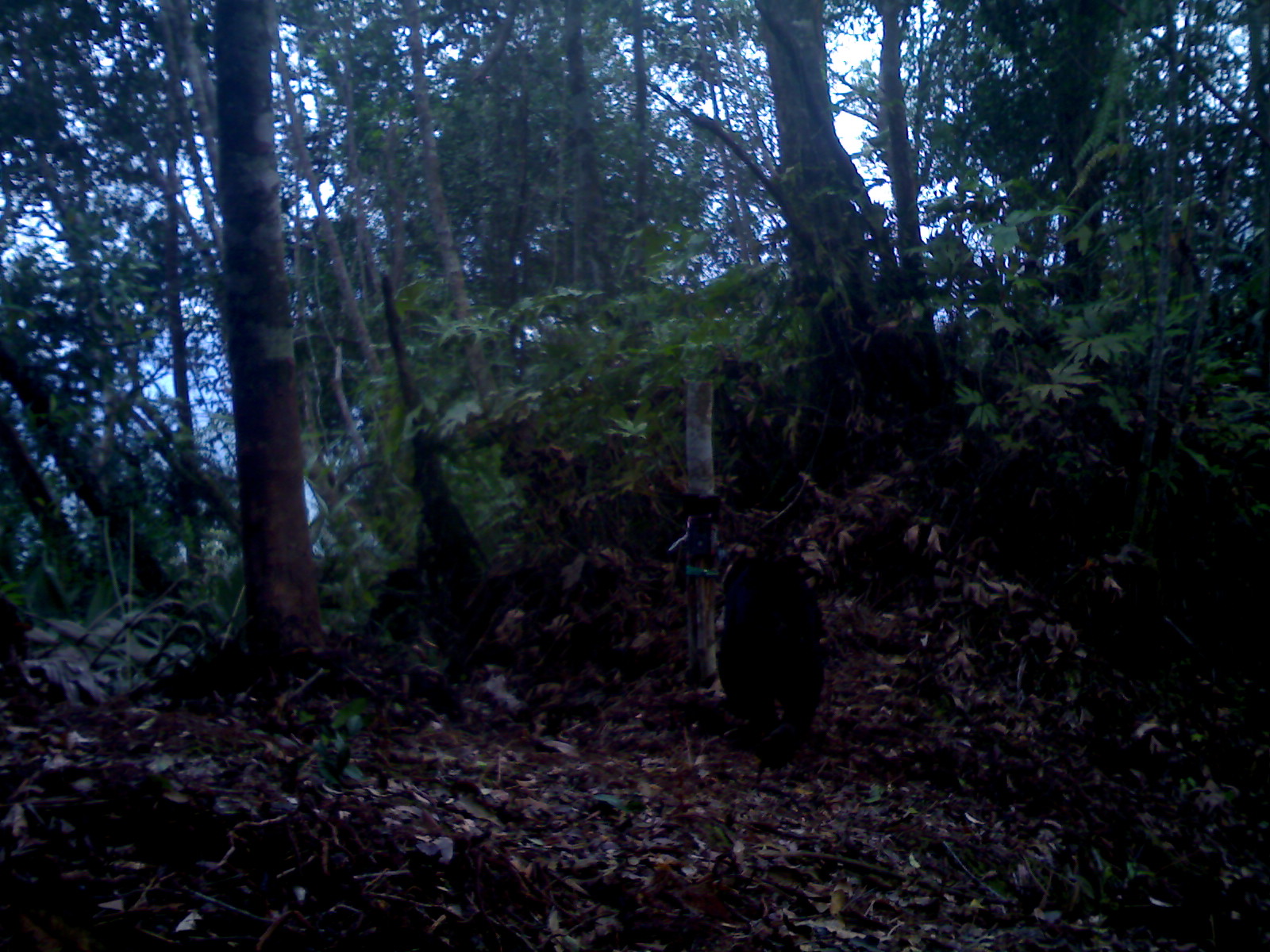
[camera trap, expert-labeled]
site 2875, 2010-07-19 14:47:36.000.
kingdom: Animalia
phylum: Chordata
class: Mammalia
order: Carnivora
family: Ursidae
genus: Helarctos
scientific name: Helarctos malayanus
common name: sun bear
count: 1